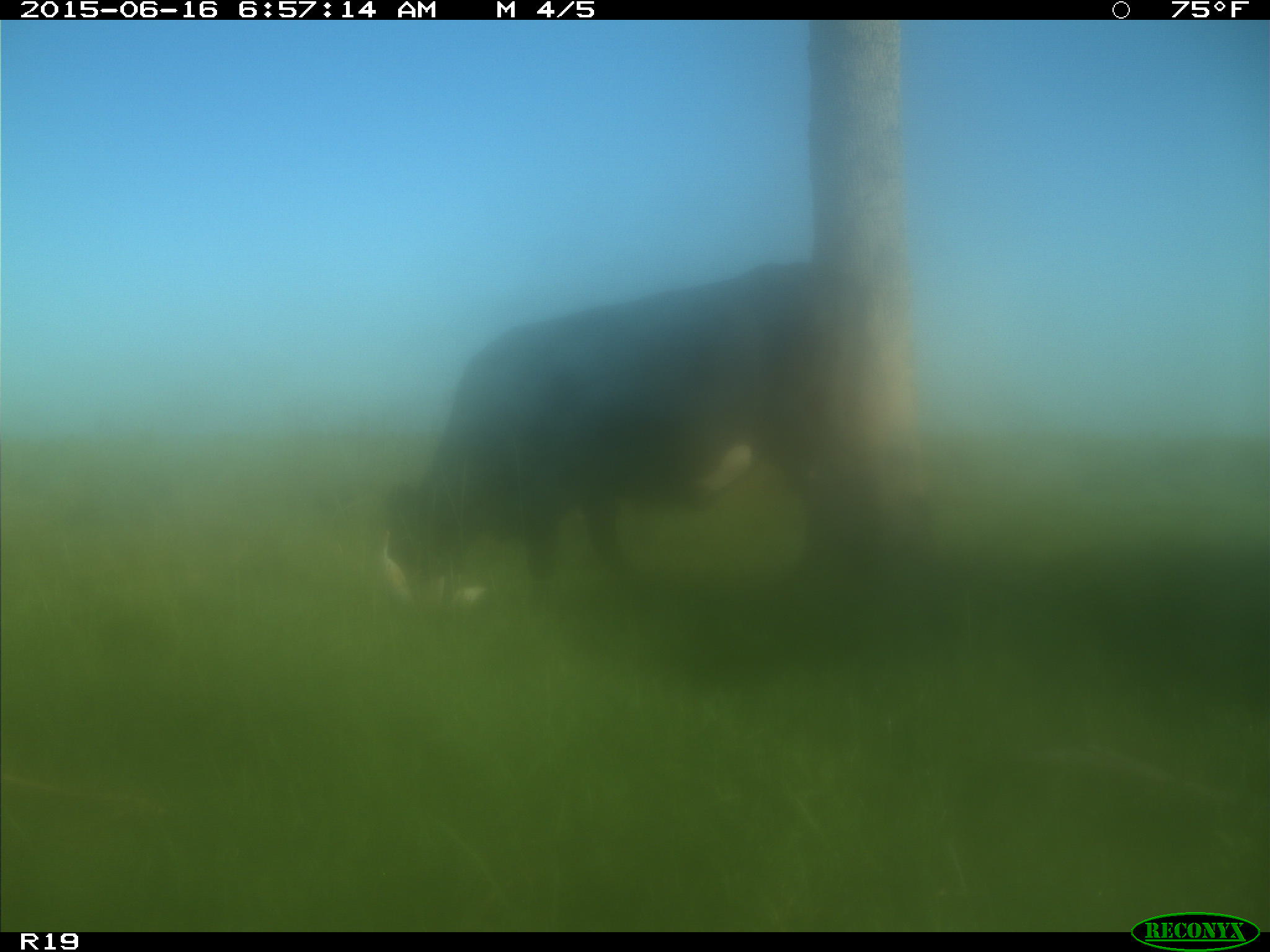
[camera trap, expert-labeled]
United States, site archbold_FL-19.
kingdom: Animalia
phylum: Chordata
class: Mammalia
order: Artiodactyla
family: Bovidae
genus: Bos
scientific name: Bos taurus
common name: domestic cow